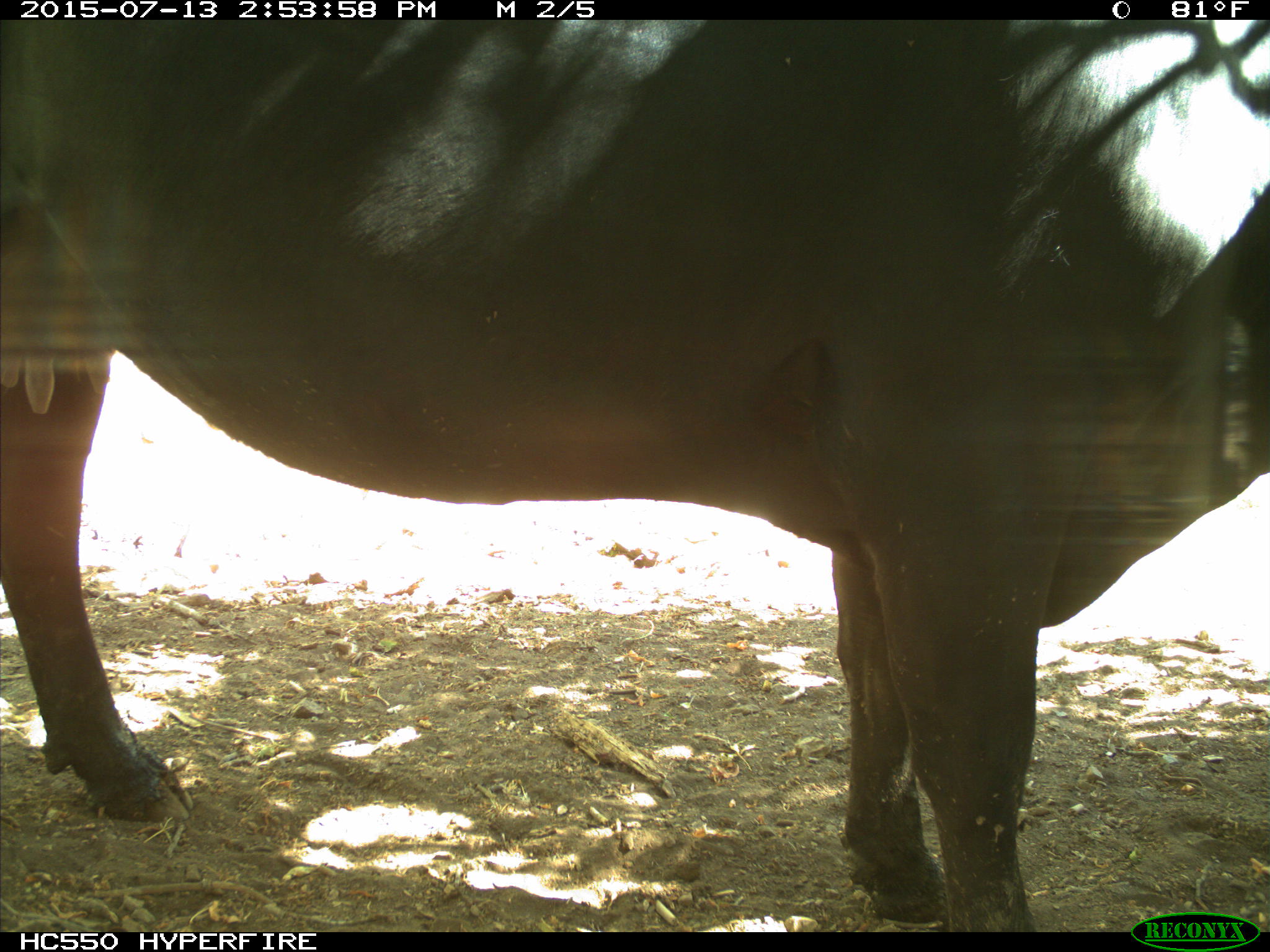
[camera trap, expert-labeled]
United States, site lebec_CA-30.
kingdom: Animalia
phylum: Chordata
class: Mammalia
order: Artiodactyla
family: Bovidae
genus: Bos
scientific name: Bos taurus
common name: domestic cow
Bos taurus (domestic cow).